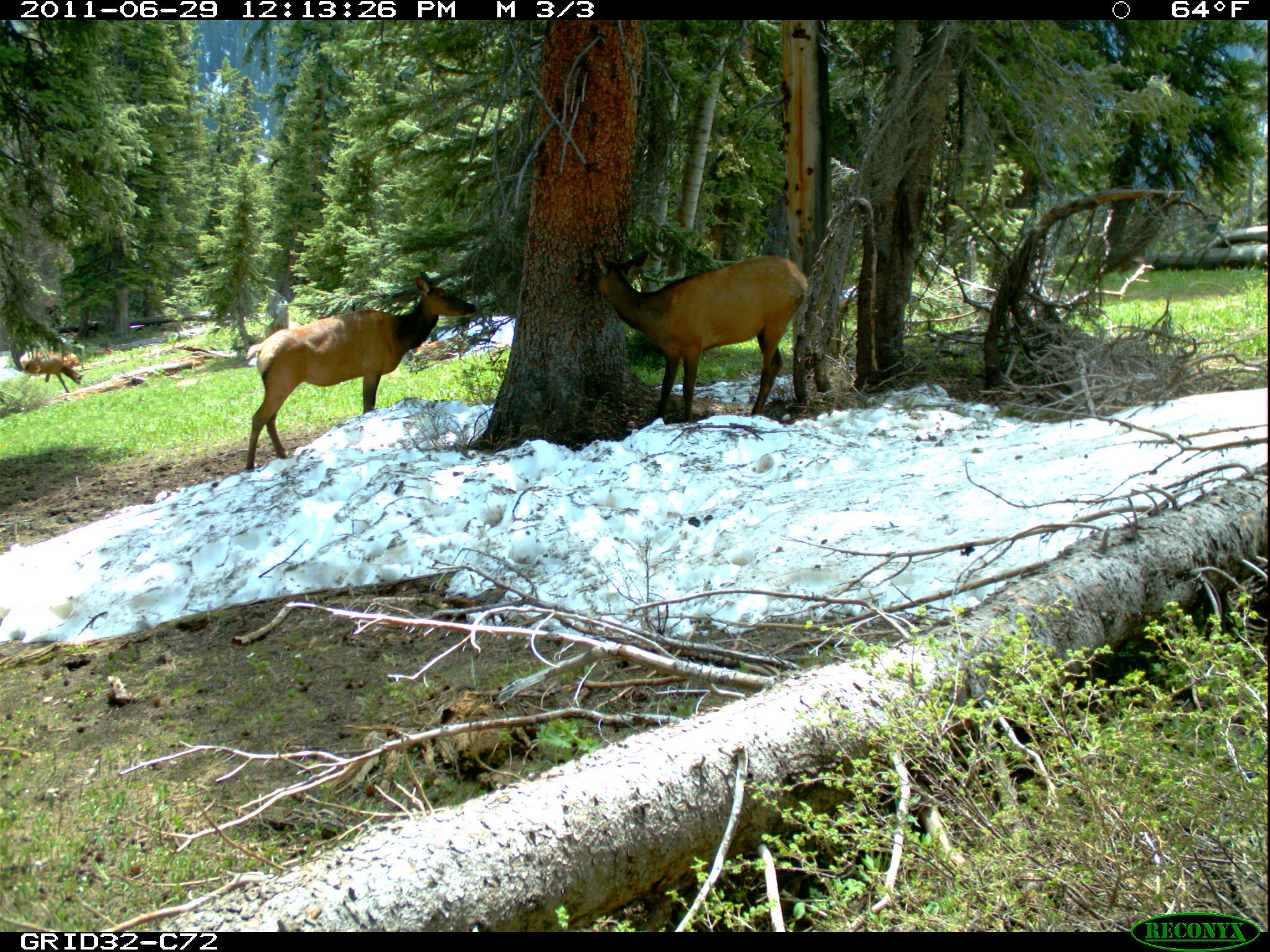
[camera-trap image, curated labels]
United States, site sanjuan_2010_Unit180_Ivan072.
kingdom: Animalia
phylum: Chordata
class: Mammalia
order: Artiodactyla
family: Cervidae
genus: Cervus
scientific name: Cervus elaphus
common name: red deer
Cervus elaphus (red deer).